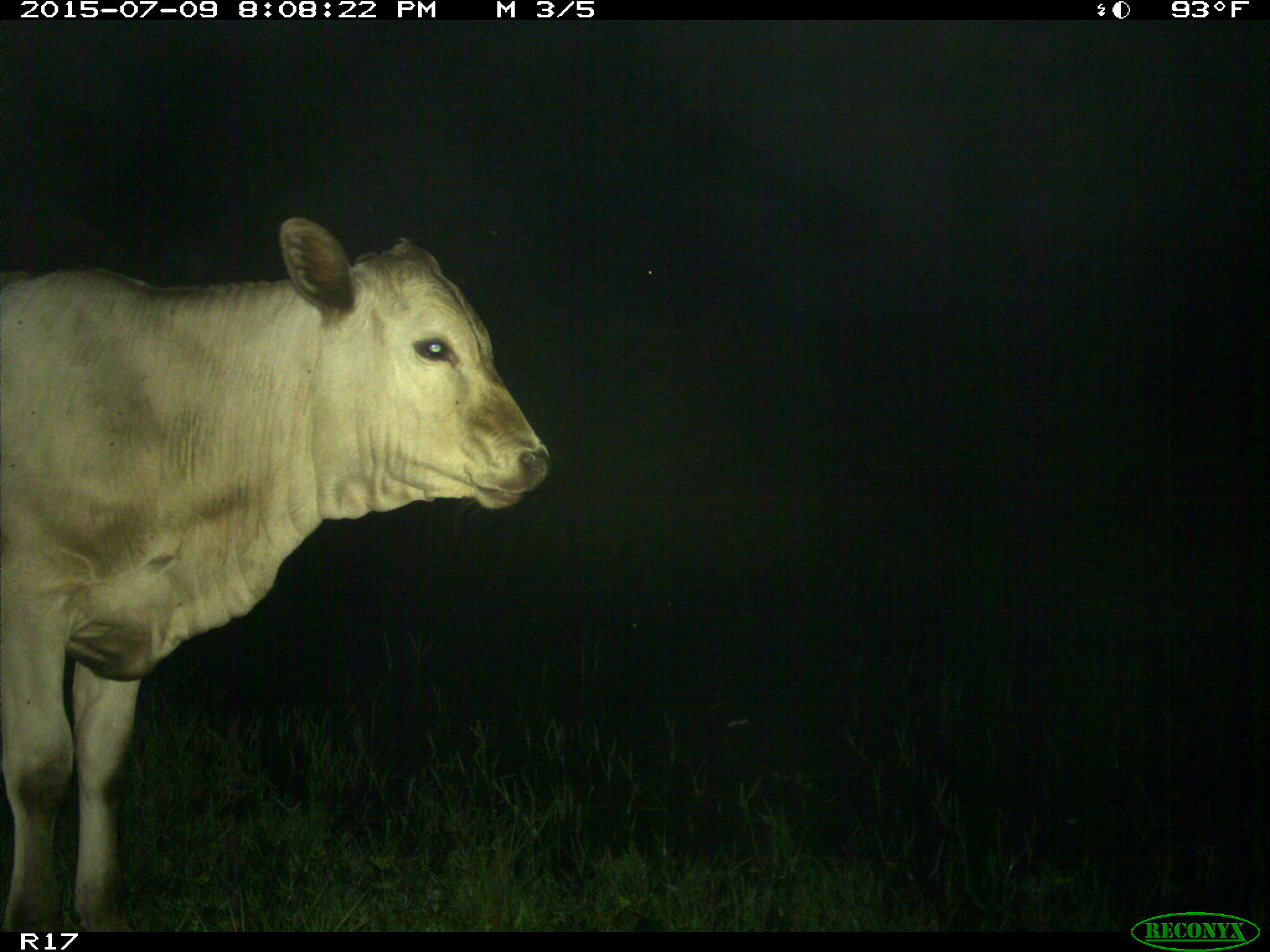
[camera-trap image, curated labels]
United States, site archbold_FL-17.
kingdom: Animalia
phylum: Chordata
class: Mammalia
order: Artiodactyla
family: Bovidae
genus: Bos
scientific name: Bos taurus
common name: domestic cow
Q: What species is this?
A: Bos taurus (domestic cow).